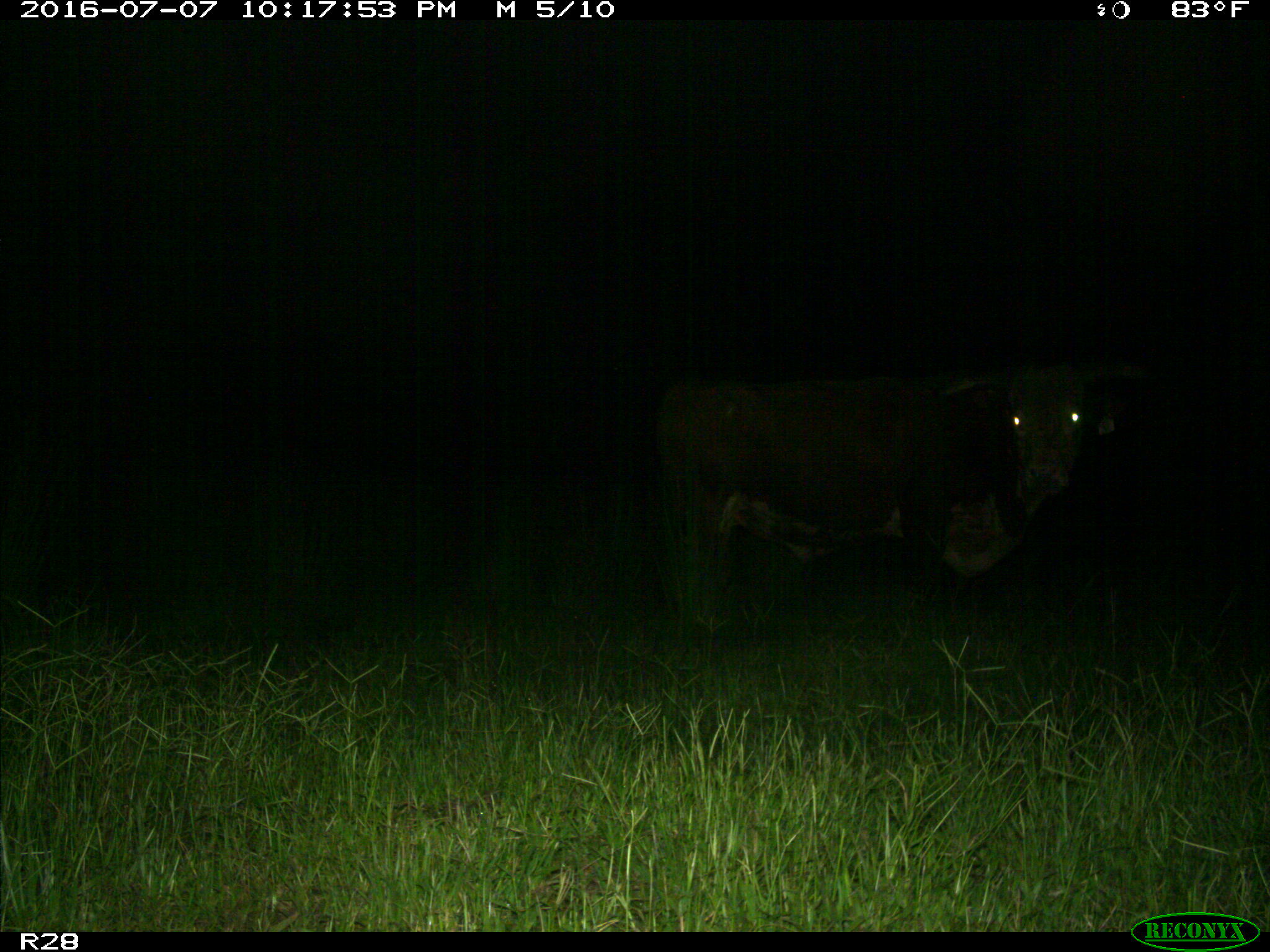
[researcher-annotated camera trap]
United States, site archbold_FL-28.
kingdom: Animalia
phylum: Chordata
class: Mammalia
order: Artiodactyla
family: Bovidae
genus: Bos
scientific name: Bos taurus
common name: domestic cow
Bos taurus (domestic cow).